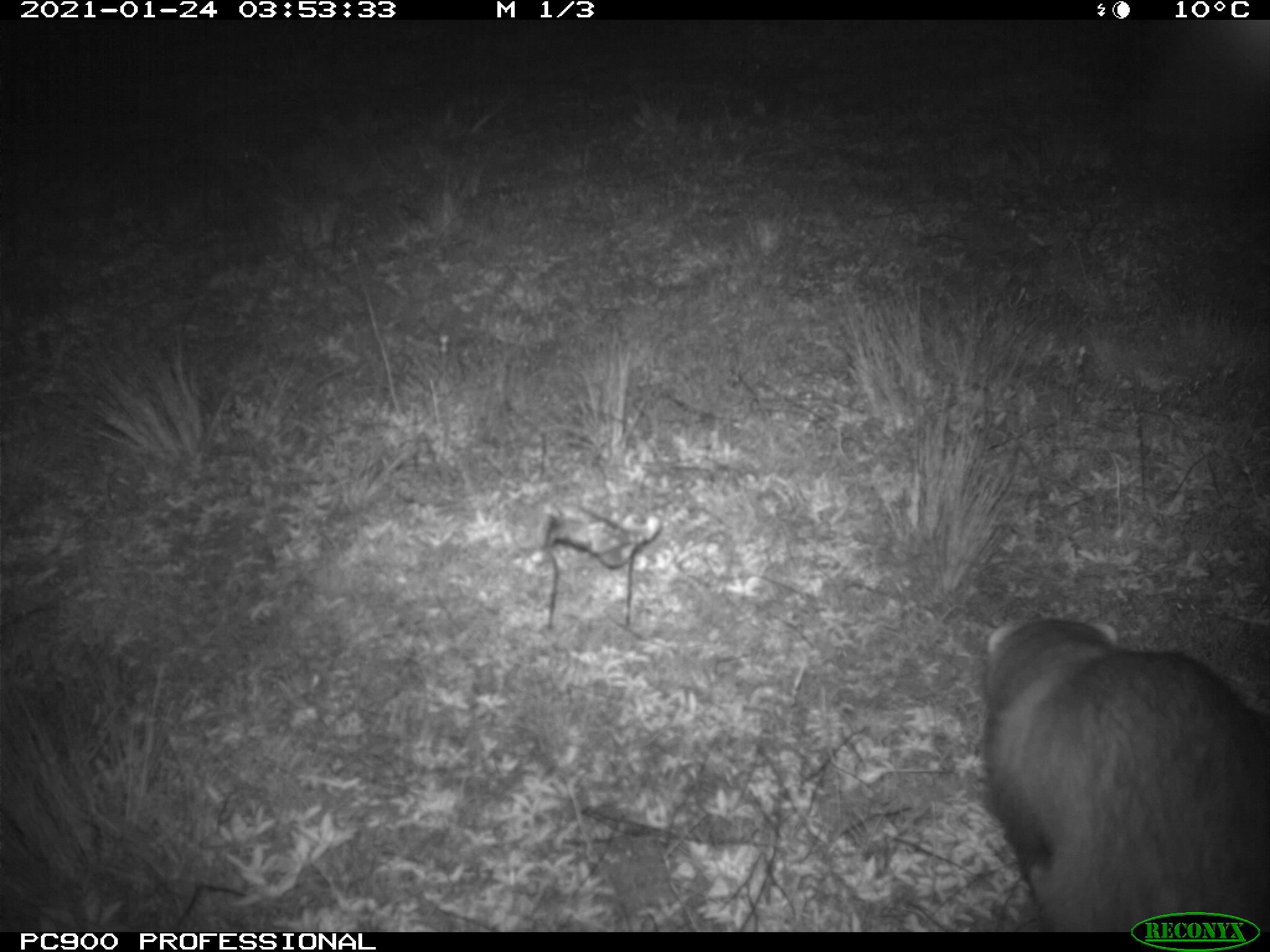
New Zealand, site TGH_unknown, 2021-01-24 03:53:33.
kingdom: Animalia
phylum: Chordata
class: Mammalia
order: Carnivora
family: Mustelidae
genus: Mustela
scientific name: Mustela furo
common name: ferret